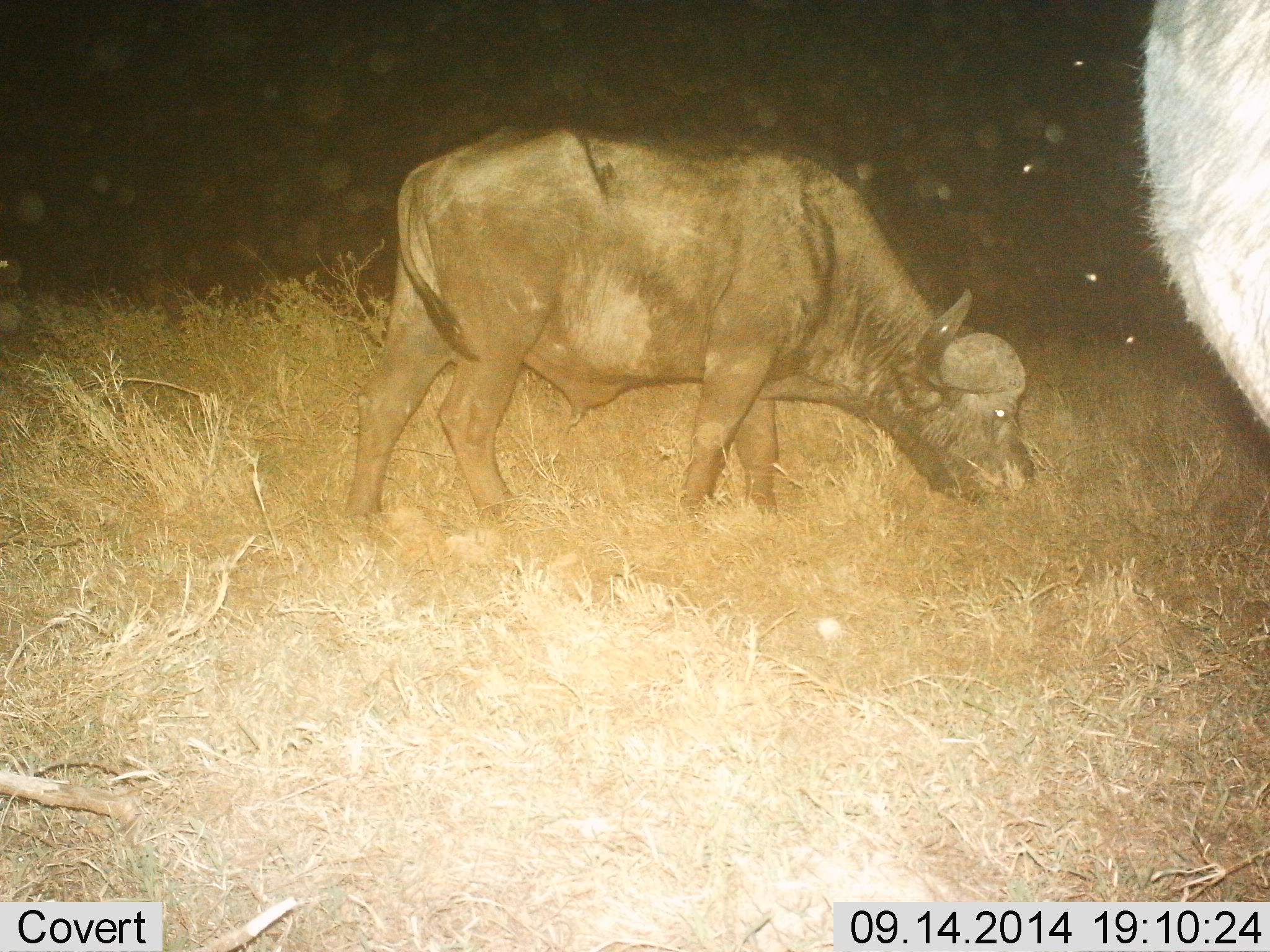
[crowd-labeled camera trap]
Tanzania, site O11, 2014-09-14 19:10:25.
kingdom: Animalia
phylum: Chordata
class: Mammalia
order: Artiodactyla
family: Bovidae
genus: Syncerus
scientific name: Syncerus caffer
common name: cape buffalo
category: buffalo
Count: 2.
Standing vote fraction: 70%.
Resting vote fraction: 0%.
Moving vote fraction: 0%.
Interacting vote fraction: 0%.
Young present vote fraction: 0%.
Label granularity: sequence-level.